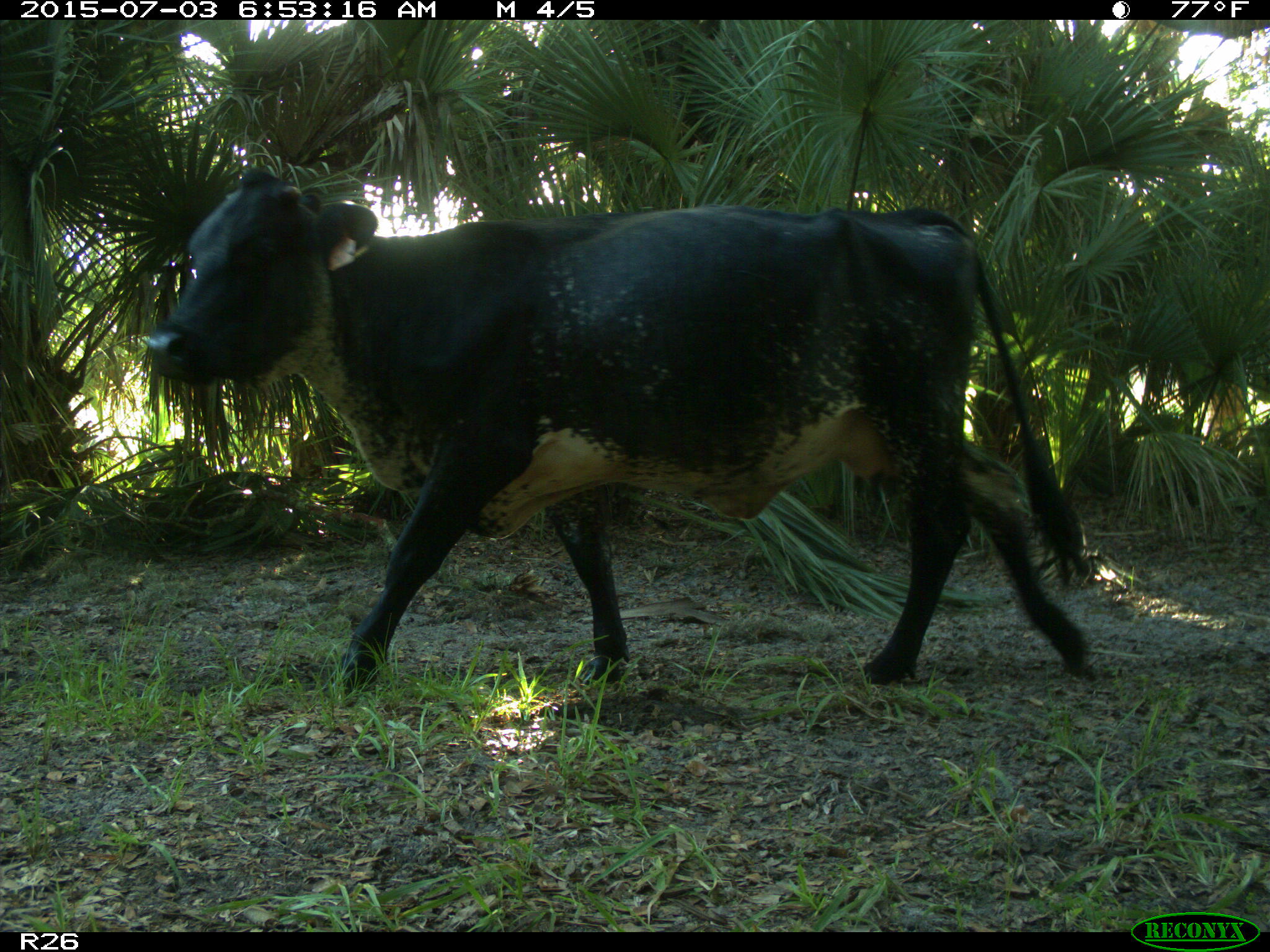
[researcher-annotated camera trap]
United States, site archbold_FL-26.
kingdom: Animalia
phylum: Chordata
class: Mammalia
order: Artiodactyla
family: Bovidae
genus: Bos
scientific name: Bos taurus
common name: domestic cow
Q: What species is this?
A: Bos taurus (domestic cow).